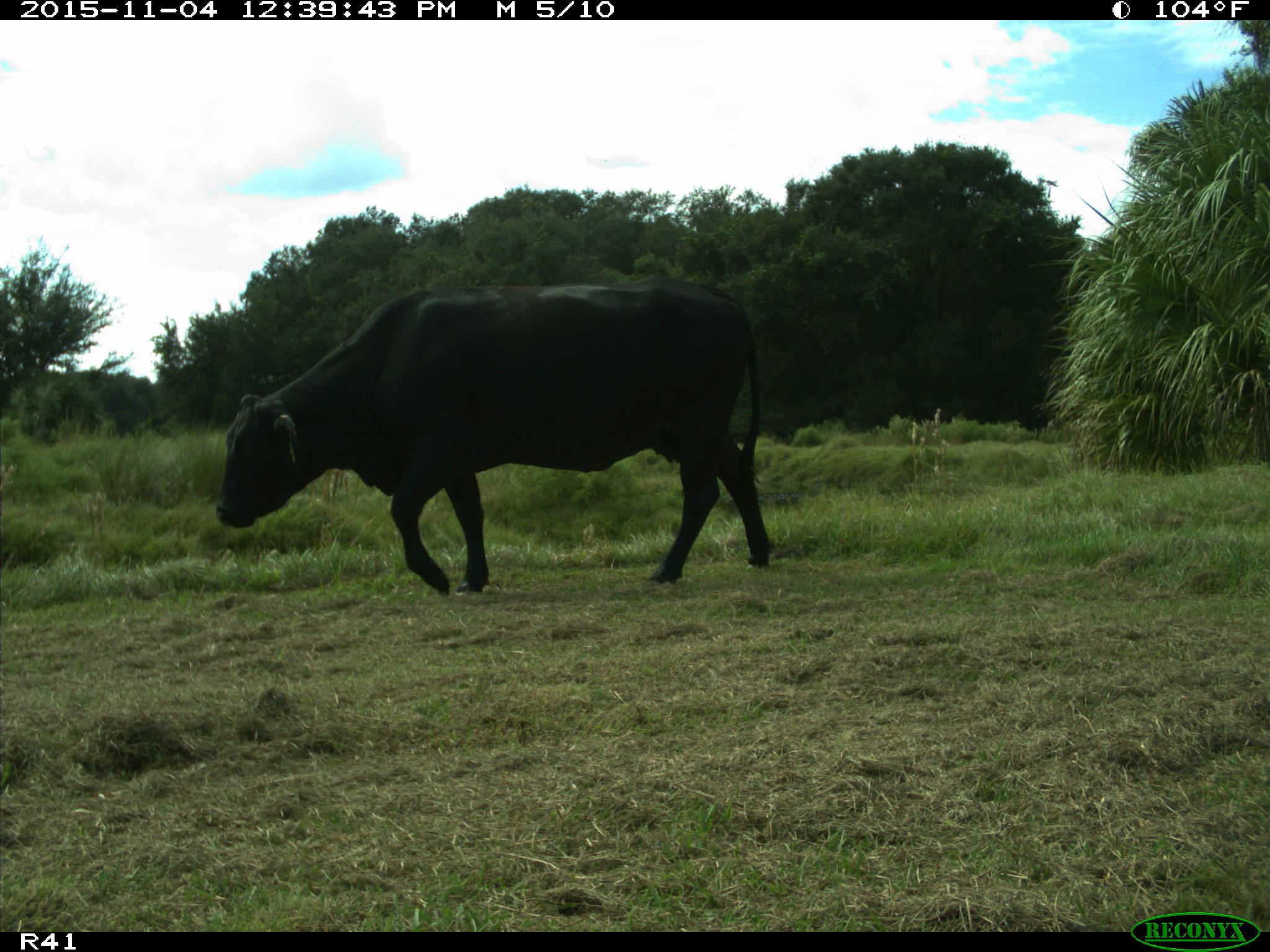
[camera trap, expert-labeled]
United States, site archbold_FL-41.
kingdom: Animalia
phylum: Chordata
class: Mammalia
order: Artiodactyla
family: Bovidae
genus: Bos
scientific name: Bos taurus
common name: domestic cow